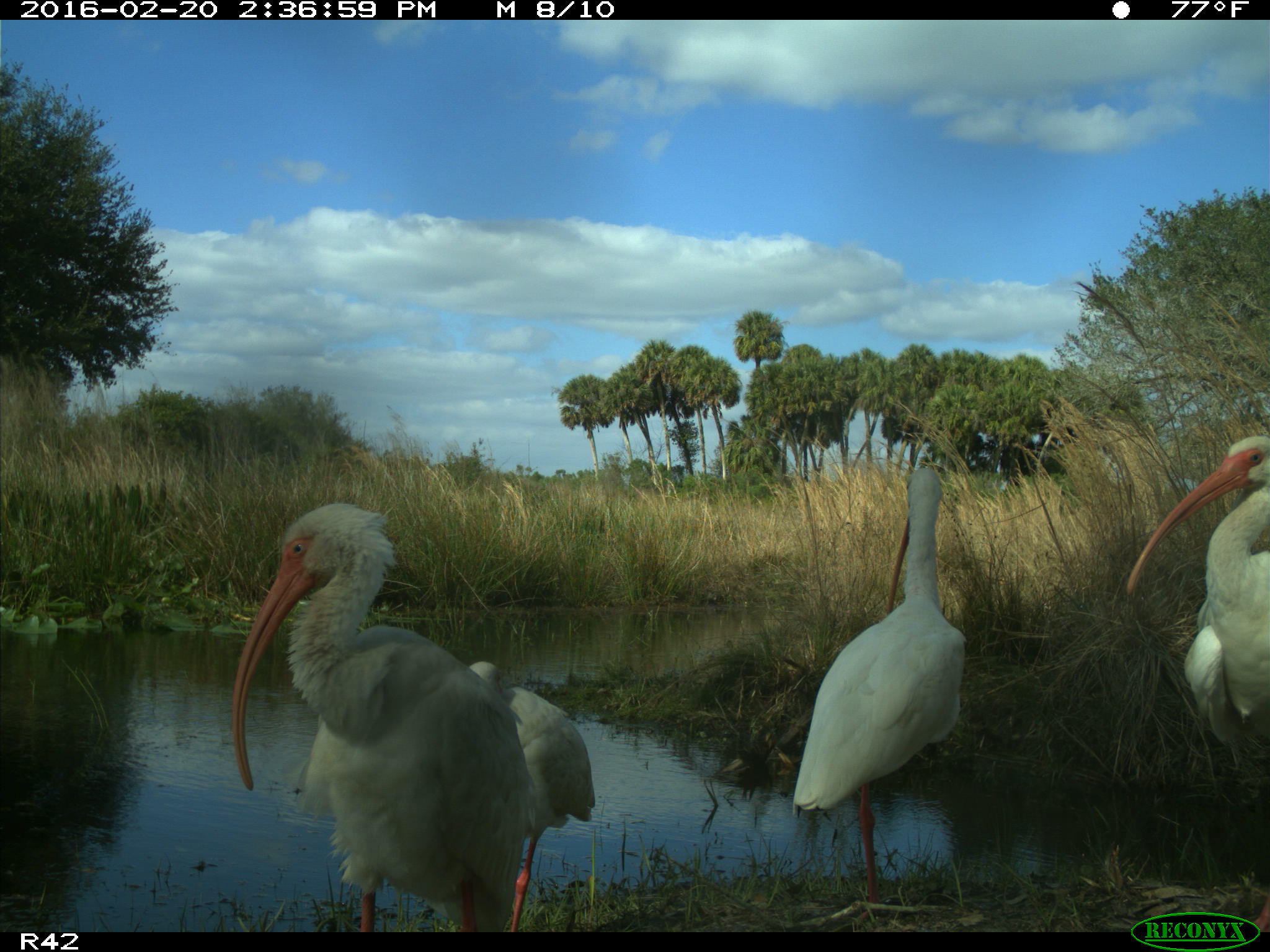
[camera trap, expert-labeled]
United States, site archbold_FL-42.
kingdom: Animalia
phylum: Chordata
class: Aves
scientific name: Aves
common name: birds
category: unidentified bird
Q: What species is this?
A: Unidentified bird (birds) (Aves).